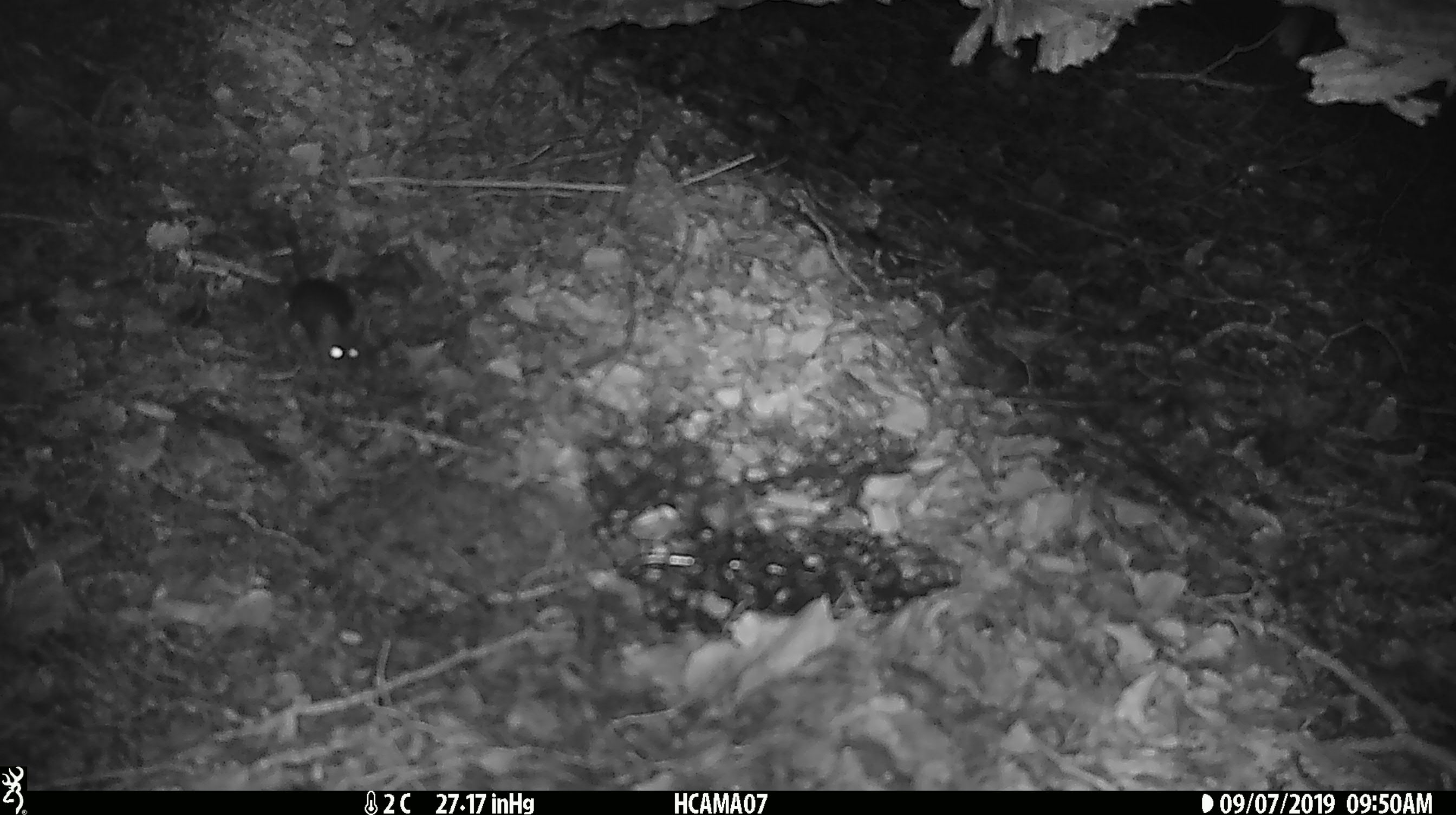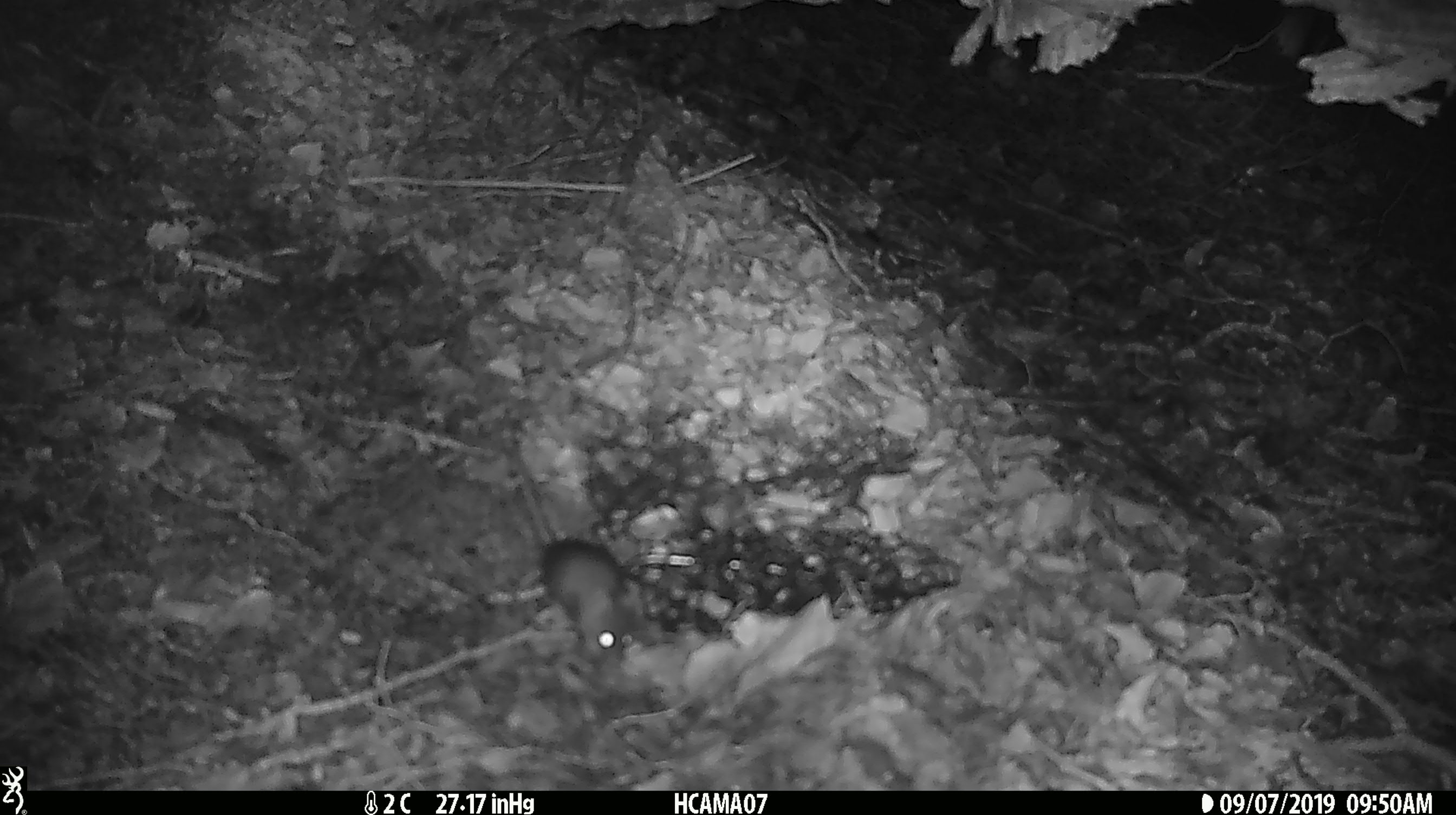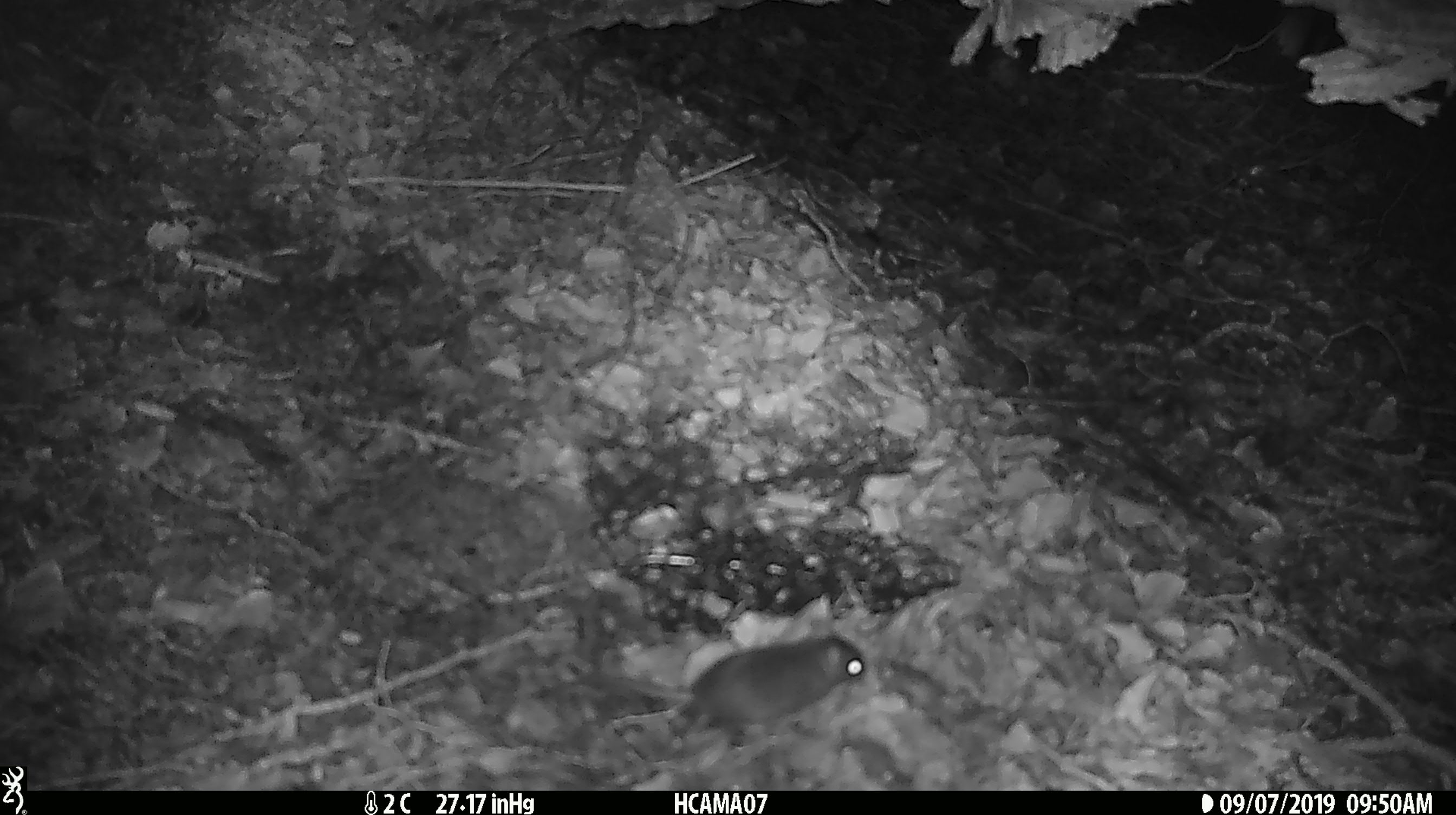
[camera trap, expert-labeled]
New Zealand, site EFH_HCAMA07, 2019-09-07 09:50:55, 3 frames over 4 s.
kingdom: Animalia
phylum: Chordata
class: Mammalia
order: Rodentia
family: Muridae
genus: Mus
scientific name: Mus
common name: mouse